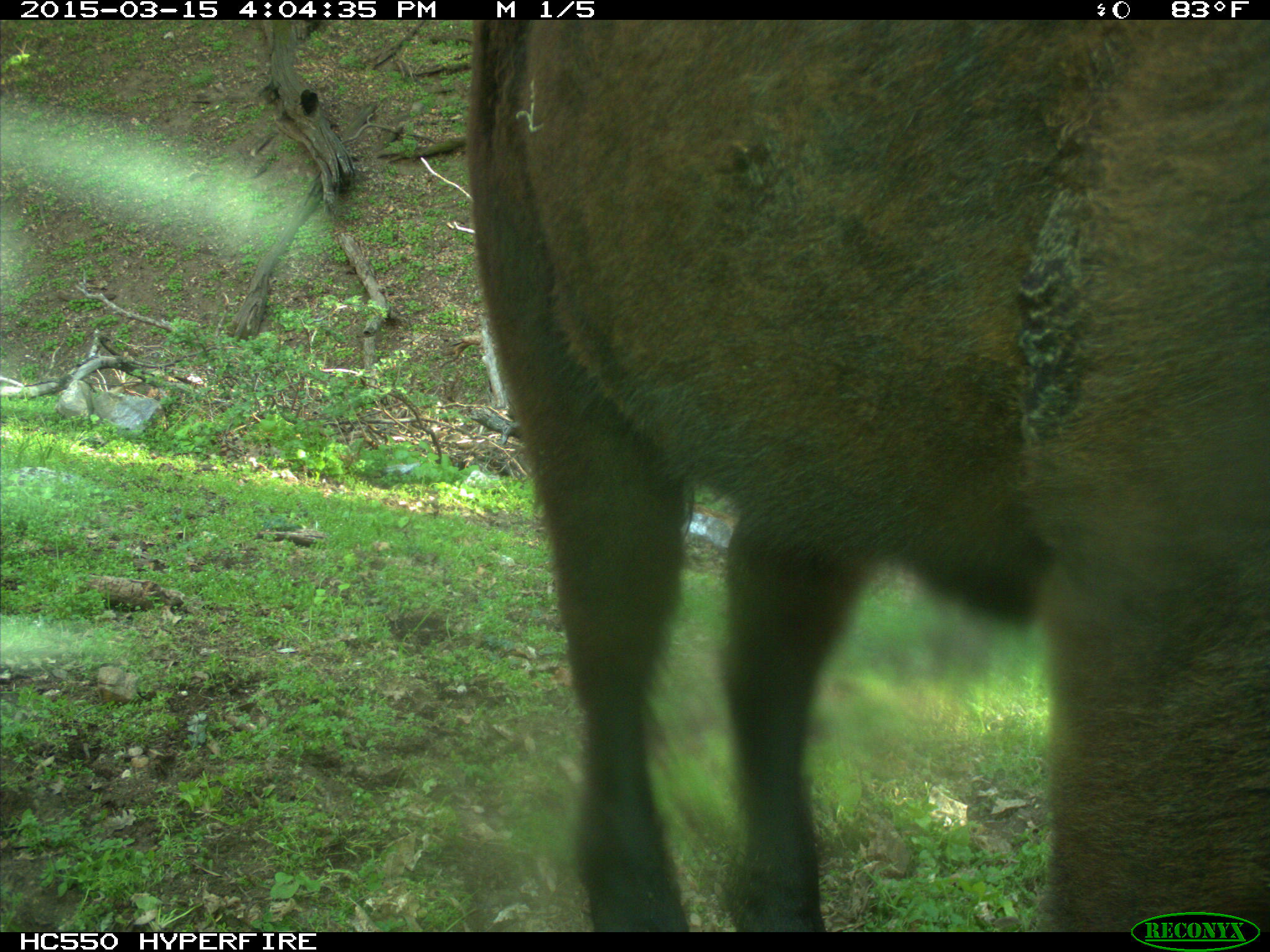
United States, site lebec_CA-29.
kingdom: Animalia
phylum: Chordata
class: Mammalia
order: Artiodactyla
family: Bovidae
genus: Bos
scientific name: Bos taurus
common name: domestic cow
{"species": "Bos taurus (domestic cow)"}